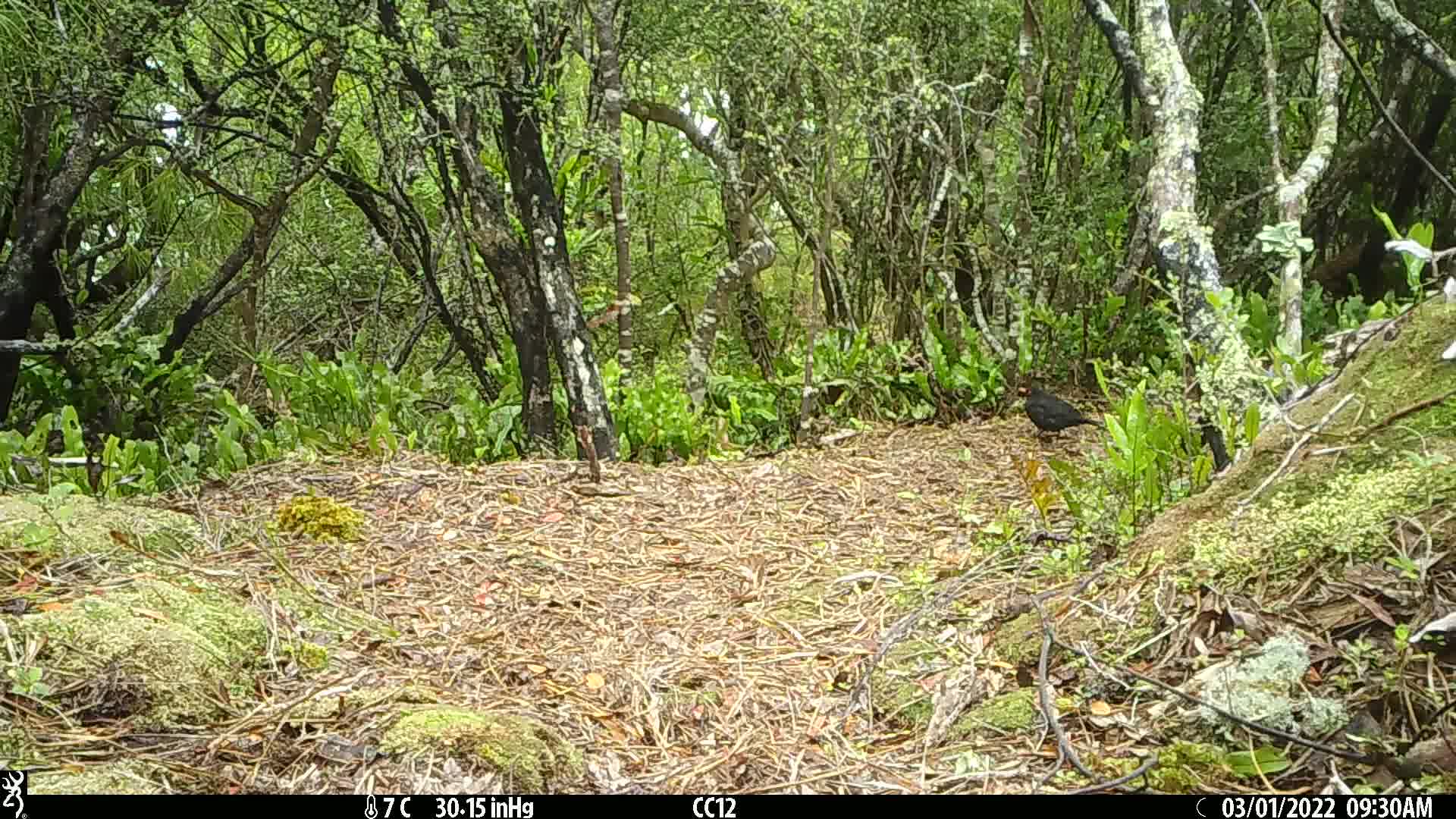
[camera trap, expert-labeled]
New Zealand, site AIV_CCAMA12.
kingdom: Animalia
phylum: Chordata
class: Aves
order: Passeriformes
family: Turdidae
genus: Turdus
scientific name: Turdus merula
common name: eurasian blackbird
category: blackbird